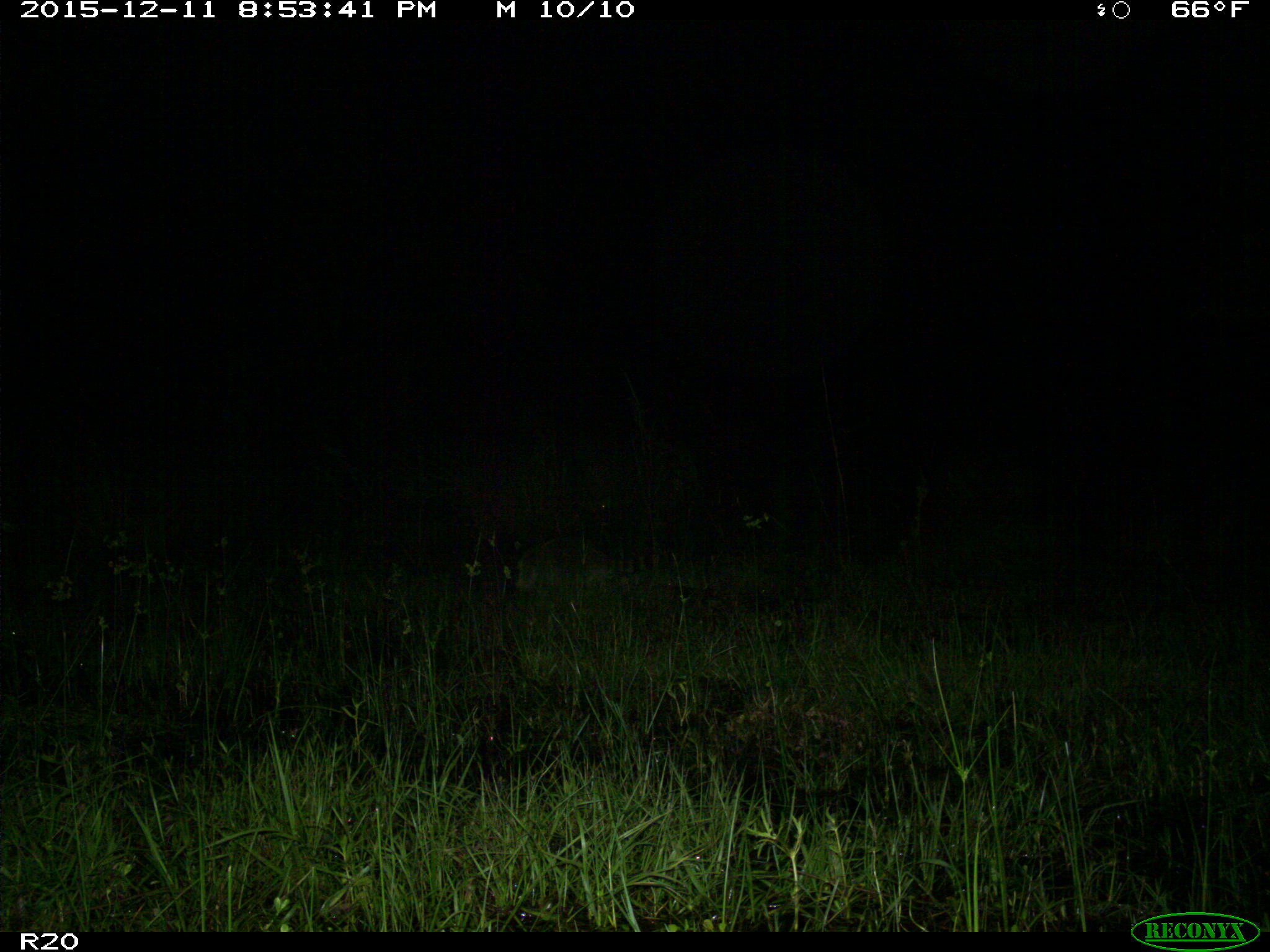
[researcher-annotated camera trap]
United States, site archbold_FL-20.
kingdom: Animalia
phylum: Chordata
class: Mammalia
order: Carnivora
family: Procyonidae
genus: Procyon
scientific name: Procyon lotor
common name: common raccoon